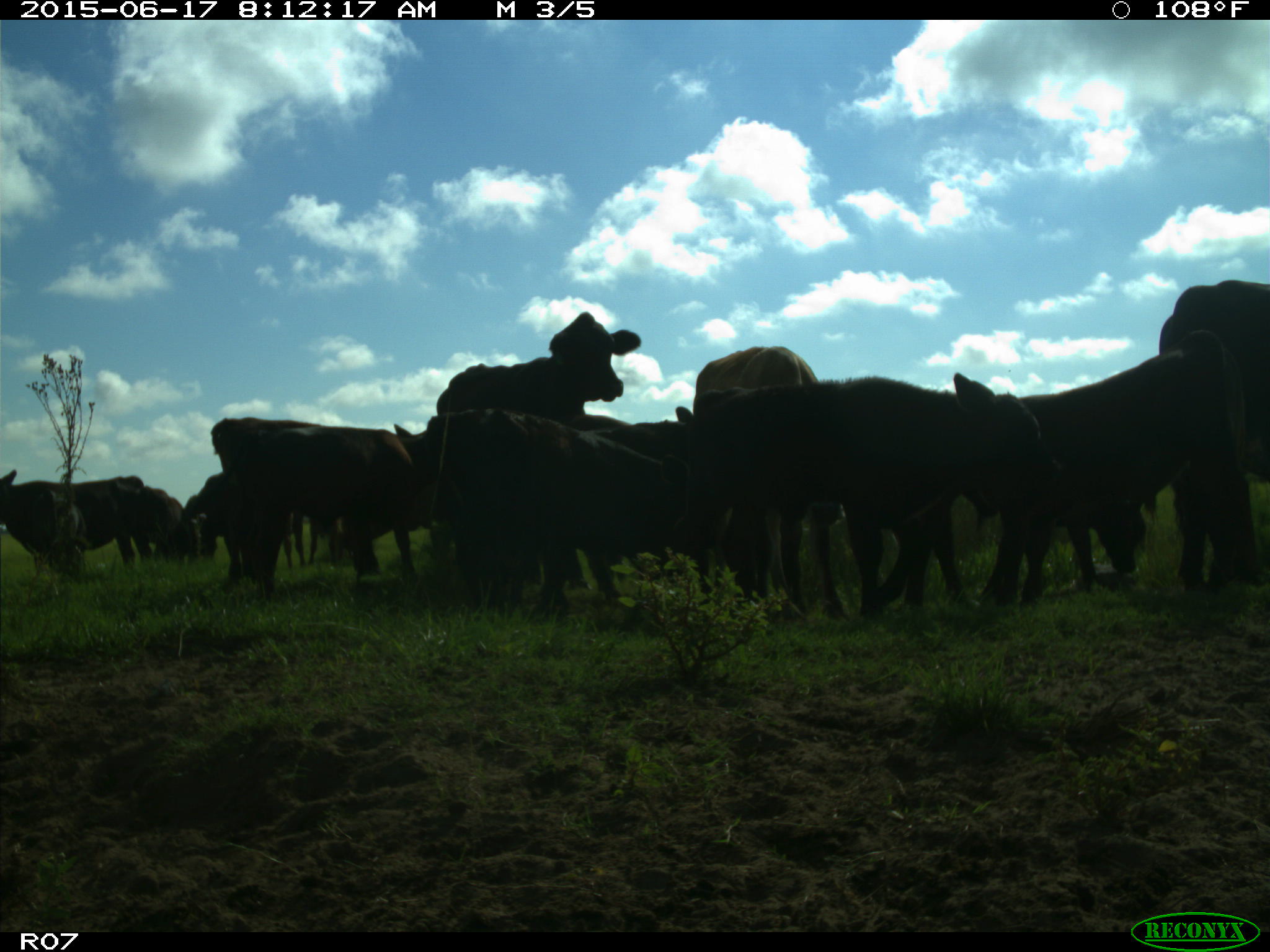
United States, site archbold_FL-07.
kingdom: Animalia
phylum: Chordata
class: Mammalia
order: Artiodactyla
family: Bovidae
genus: Bos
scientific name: Bos taurus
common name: domestic cow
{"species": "Bos taurus (domestic cow)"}